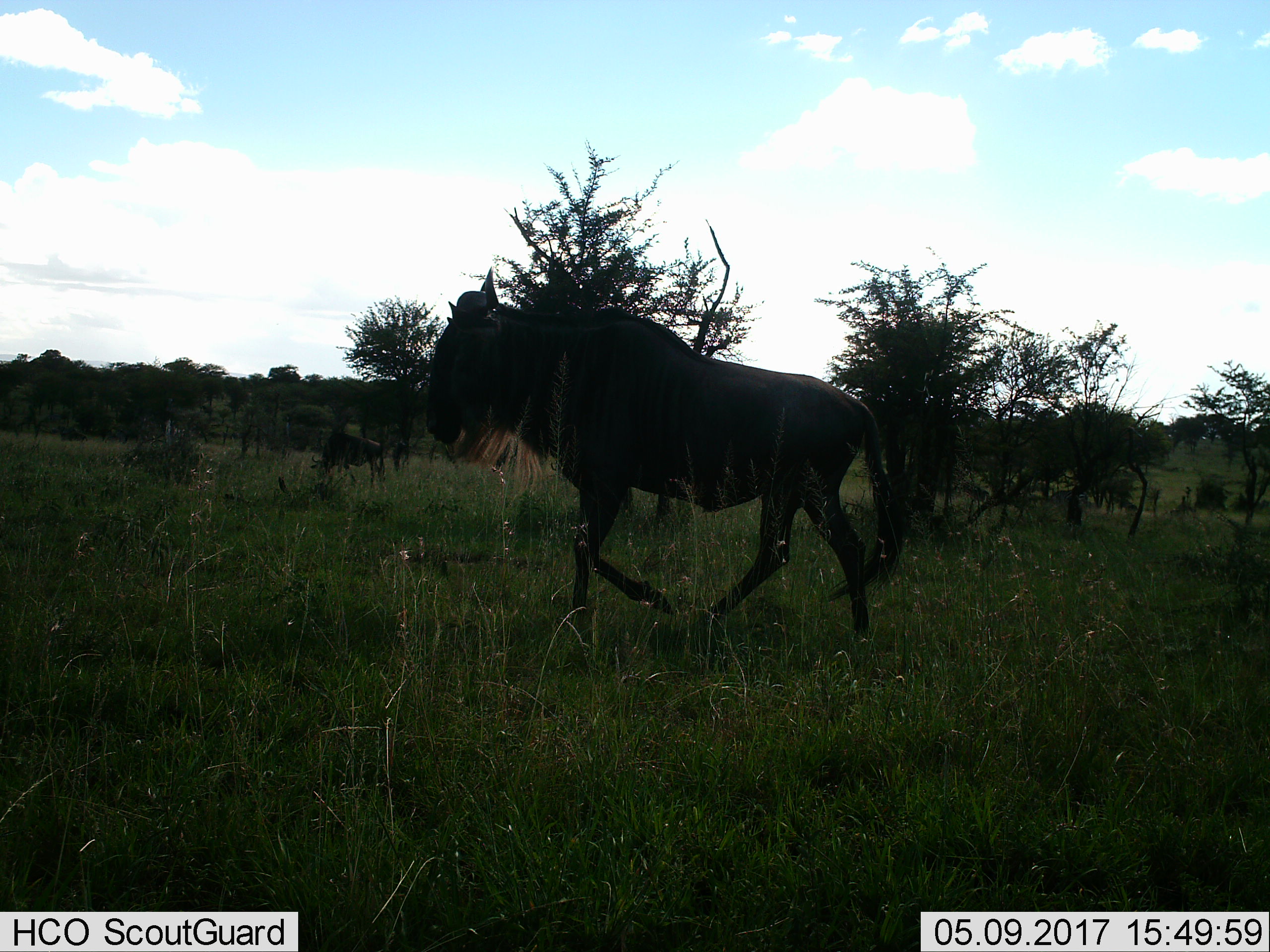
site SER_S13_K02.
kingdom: Animalia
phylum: Chordata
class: Mammalia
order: Artiodactyla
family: Bovidae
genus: Connochaetes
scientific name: Connochaetes taurinus taurinus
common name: blue wildebeest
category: wildebeestblue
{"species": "wildebeestblue (blue wildebeest) (Connochaetes taurinus taurinus)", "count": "2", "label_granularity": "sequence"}